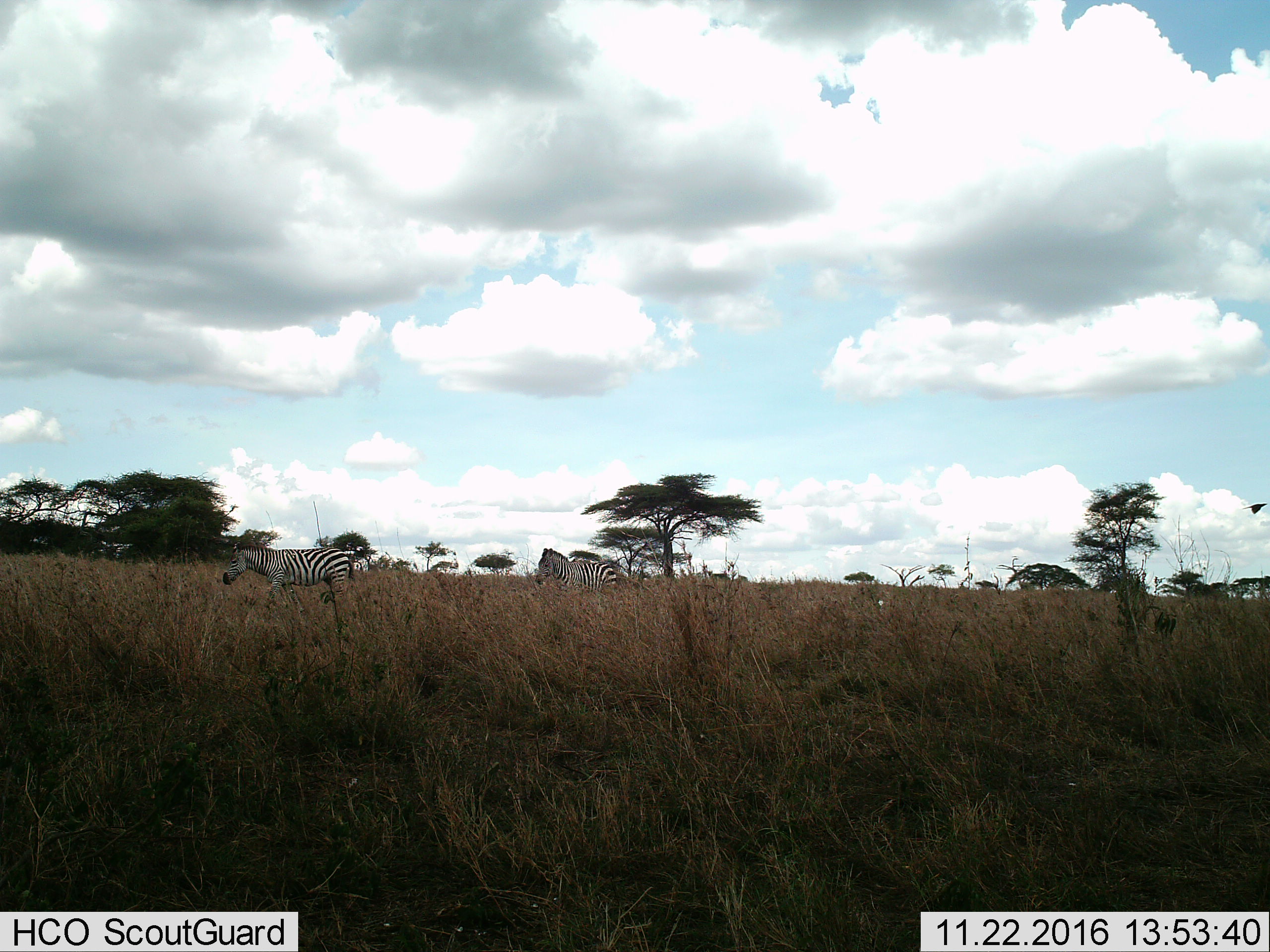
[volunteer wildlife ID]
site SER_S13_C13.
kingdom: Animalia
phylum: Chordata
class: Mammalia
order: Perissodactyla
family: Equidae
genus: Equus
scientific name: Equus quagga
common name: plains zebra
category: zebraplains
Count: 2.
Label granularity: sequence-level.